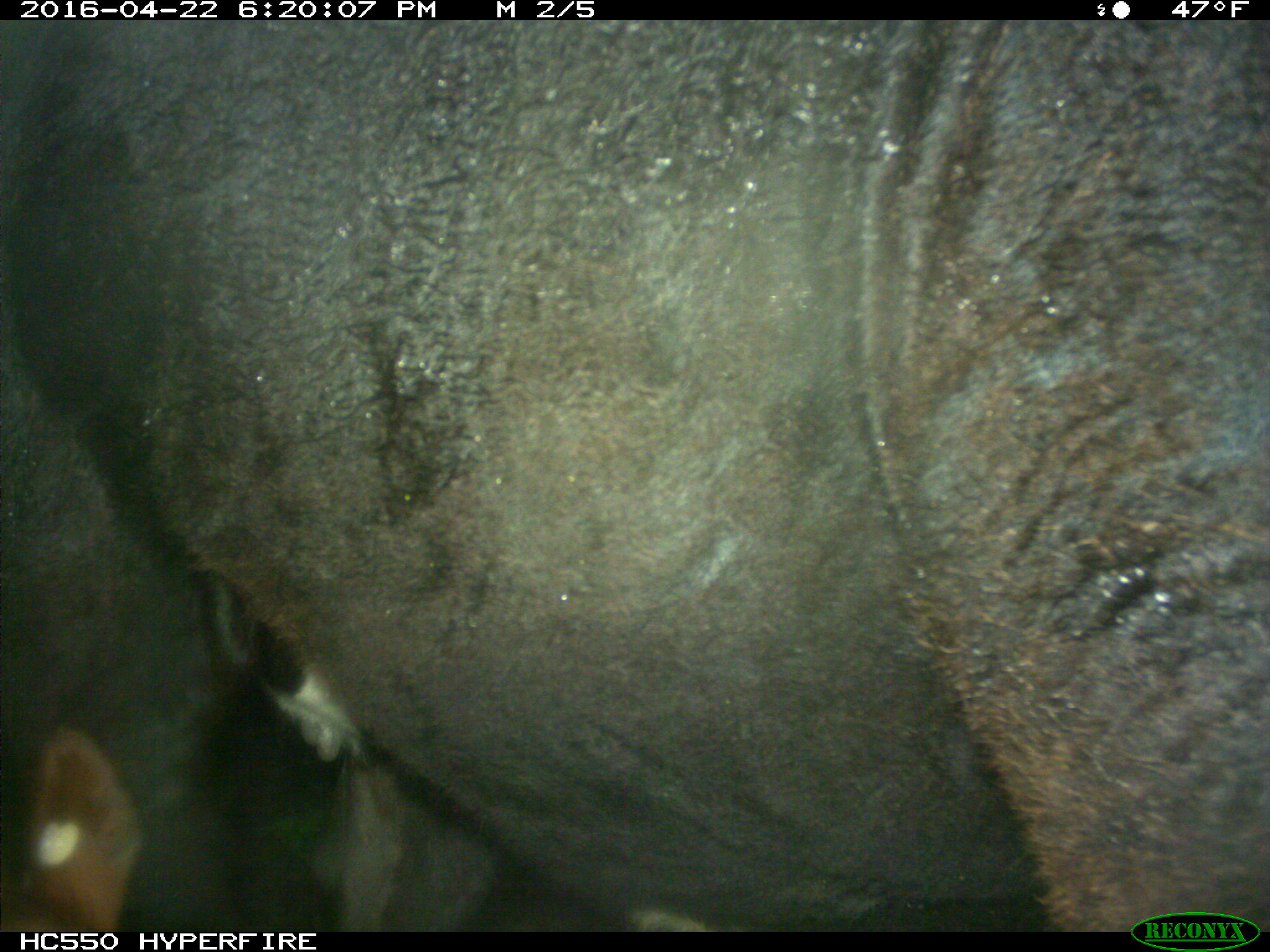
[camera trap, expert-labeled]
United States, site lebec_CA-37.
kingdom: Animalia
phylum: Chordata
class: Mammalia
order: Artiodactyla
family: Bovidae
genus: Bos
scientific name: Bos taurus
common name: domestic cow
Bos taurus (domestic cow).